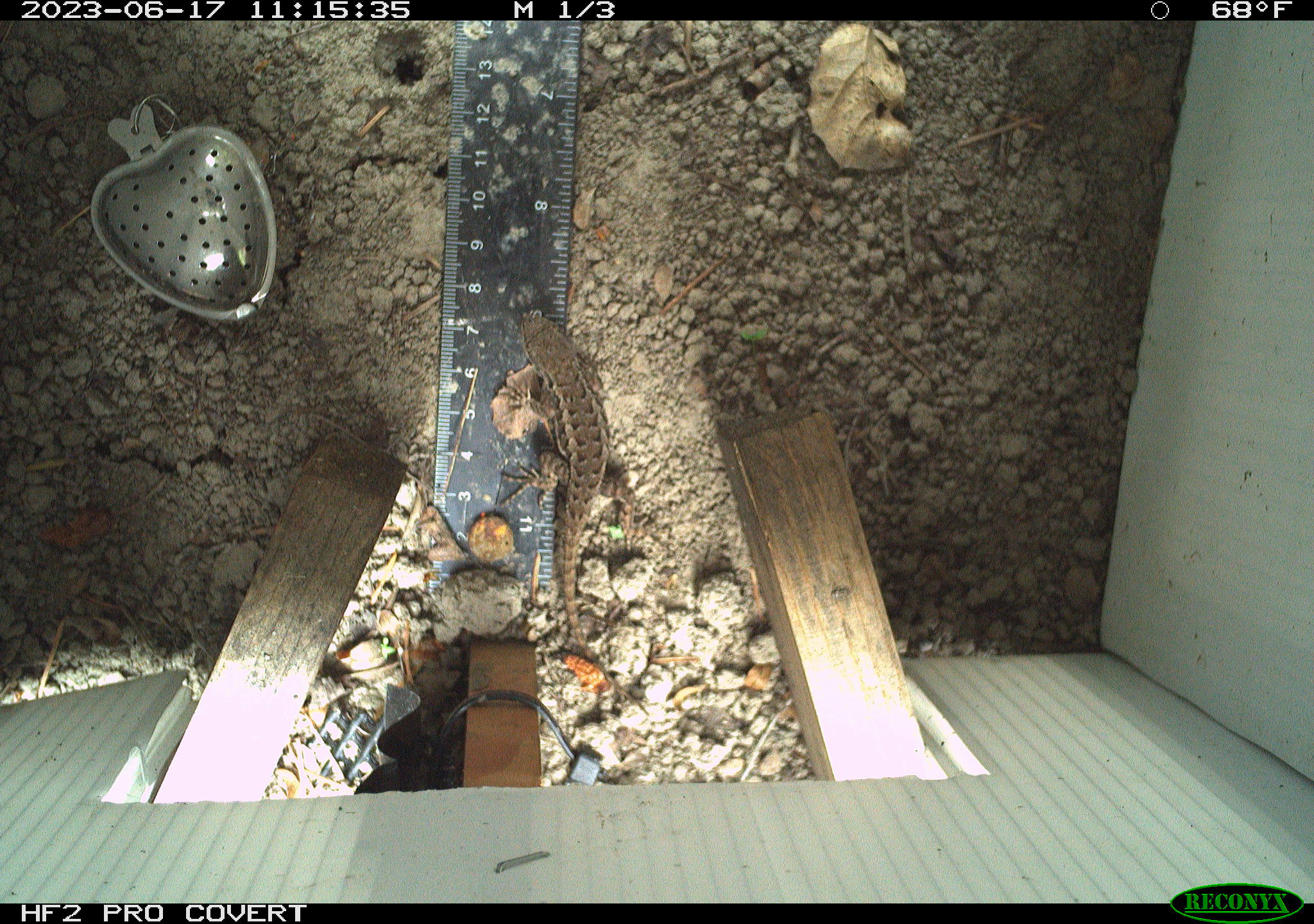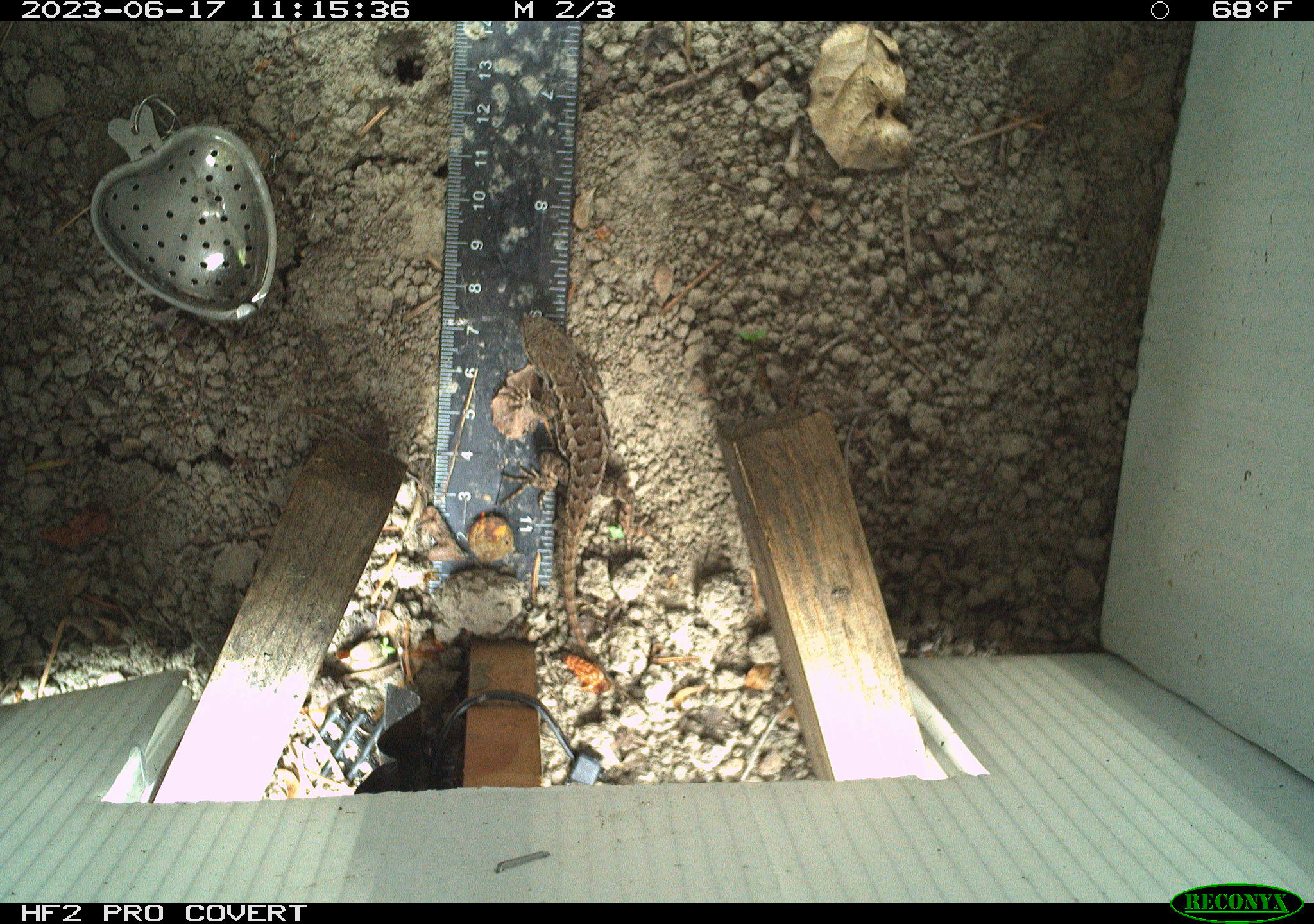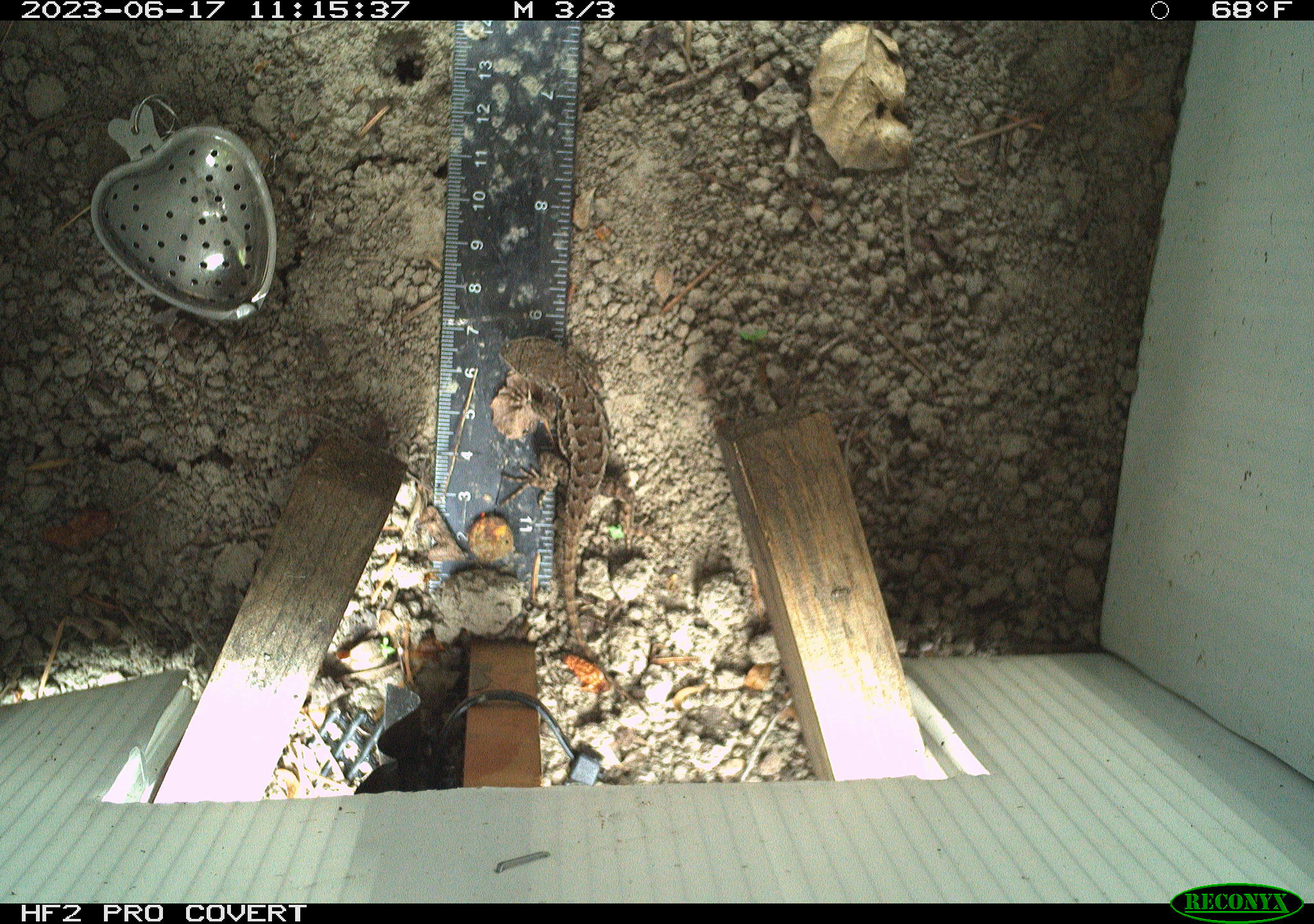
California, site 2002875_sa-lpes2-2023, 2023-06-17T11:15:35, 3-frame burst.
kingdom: Animalia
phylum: Chordata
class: Reptilia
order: Squamata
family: Phrynosomatidae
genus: Sceloporus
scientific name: Sceloporus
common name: spiny lizards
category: sceloporus species